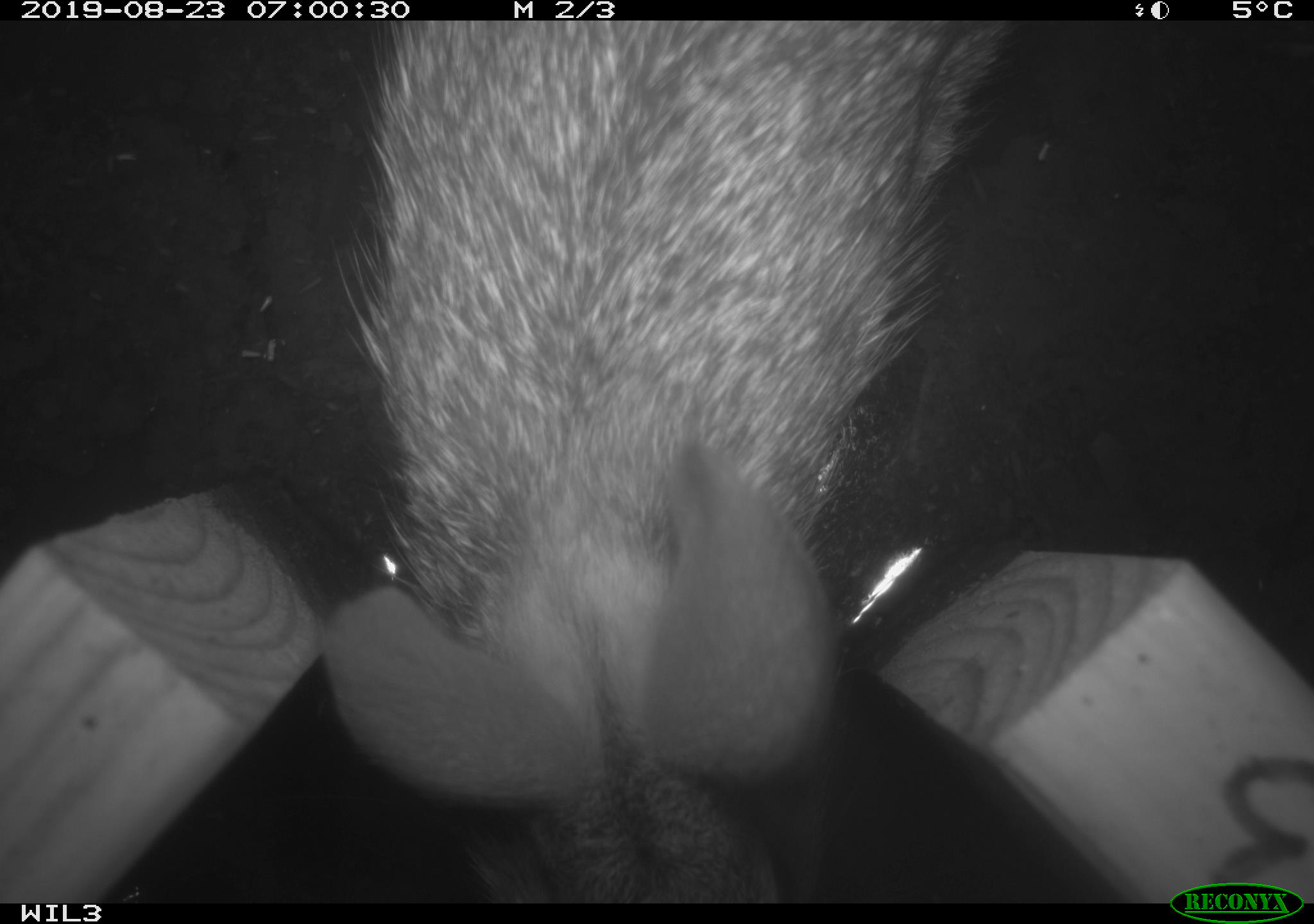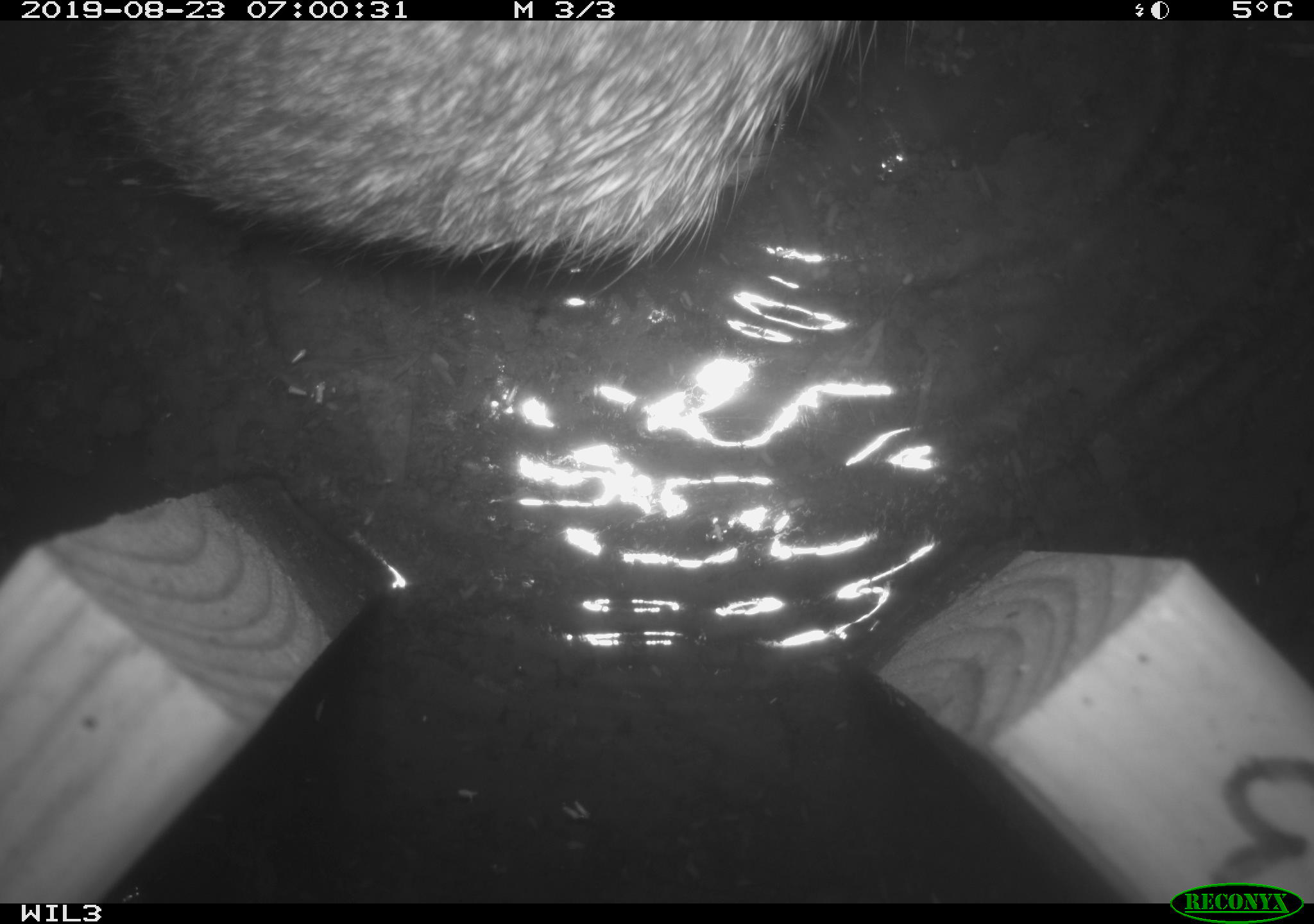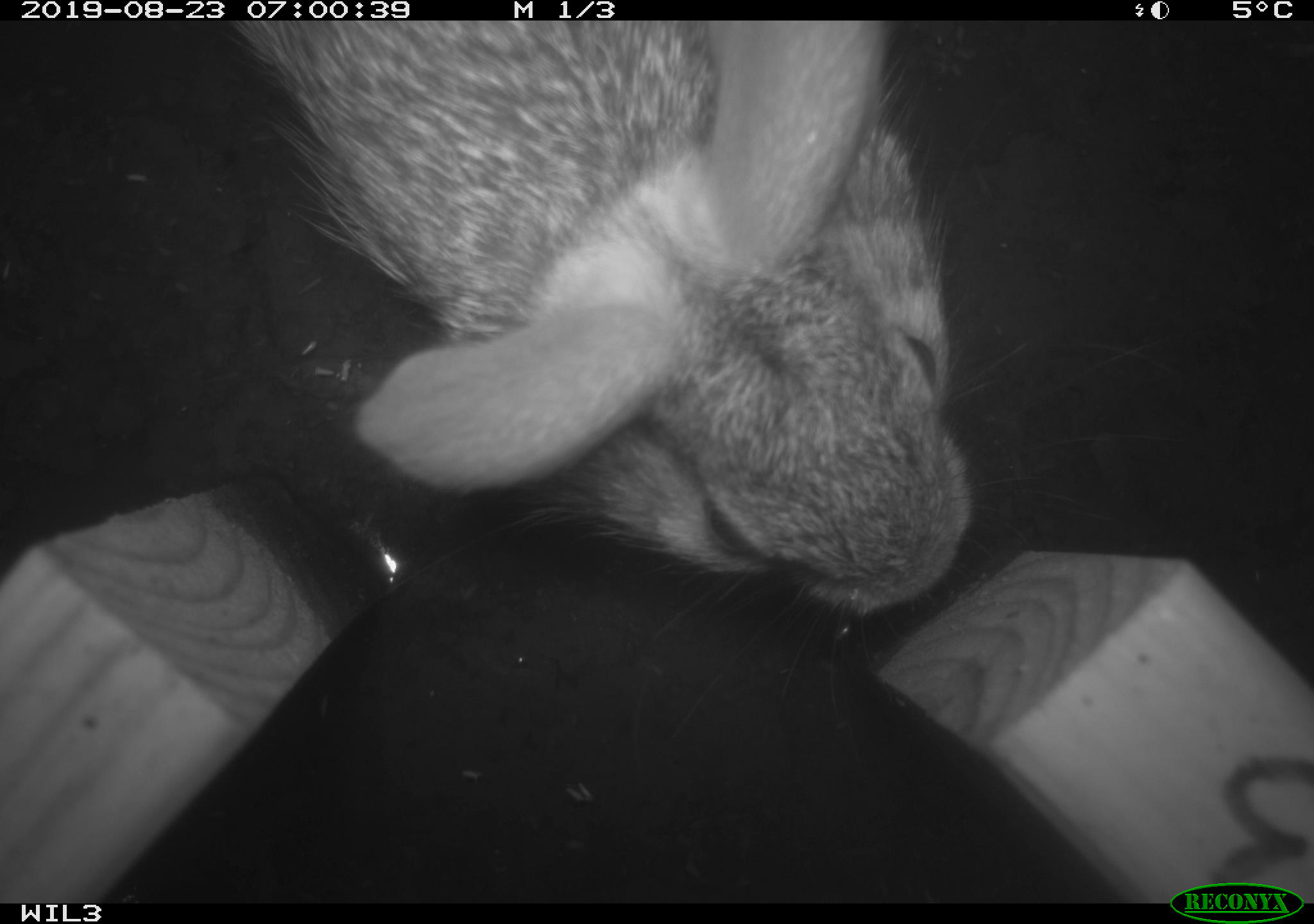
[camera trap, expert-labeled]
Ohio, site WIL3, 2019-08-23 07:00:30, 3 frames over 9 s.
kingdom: Animalia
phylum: Chordata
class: Mammalia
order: Lagomorpha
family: Leporidae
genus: Sylvilagus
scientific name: Sylvilagus floridanus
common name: eastern cottontail